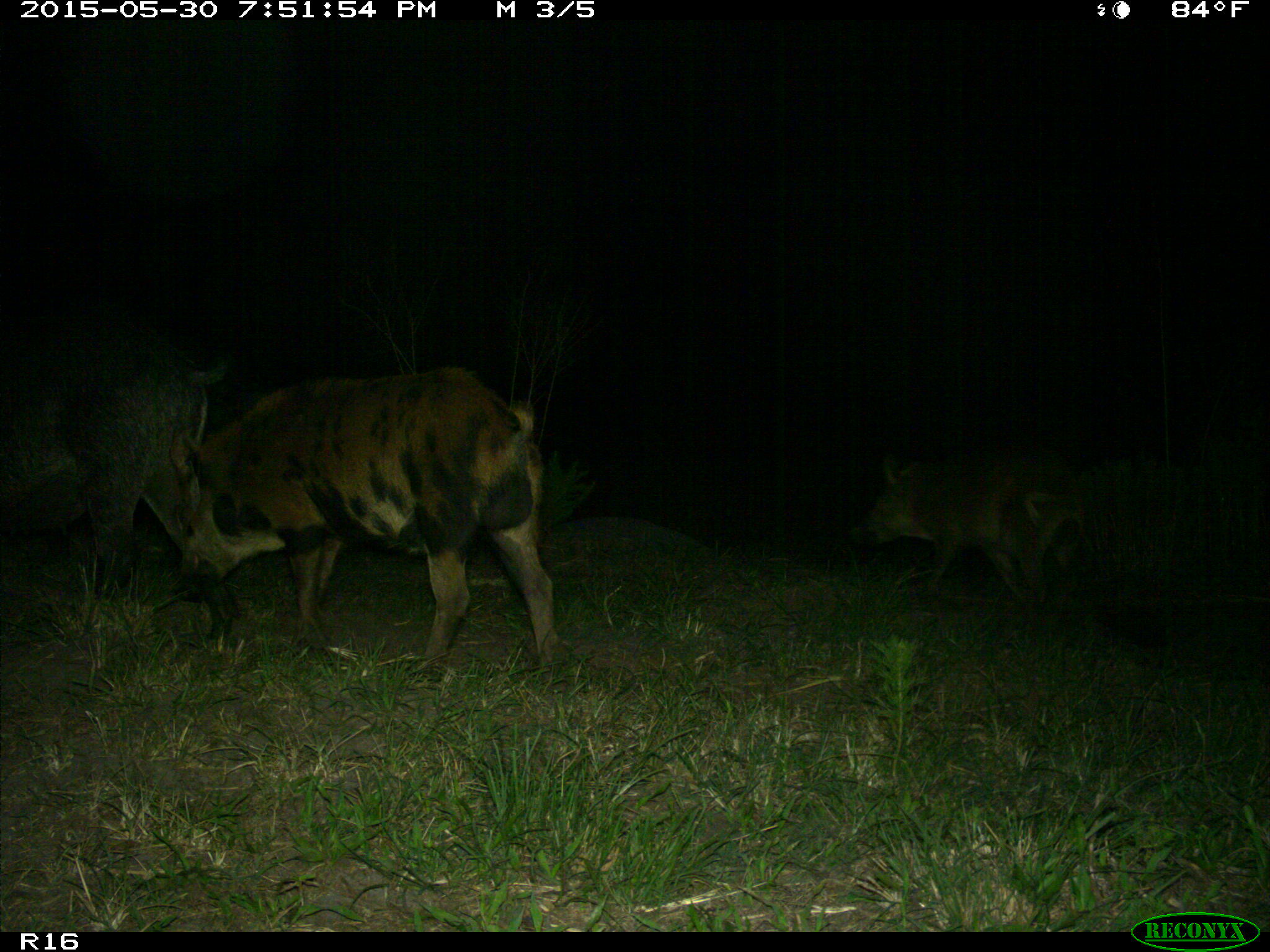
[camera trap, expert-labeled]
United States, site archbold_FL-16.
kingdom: Animalia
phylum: Chordata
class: Mammalia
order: Artiodactyla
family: Suidae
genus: Sus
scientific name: Sus scrofa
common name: wild boar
Sus scrofa (wild boar).